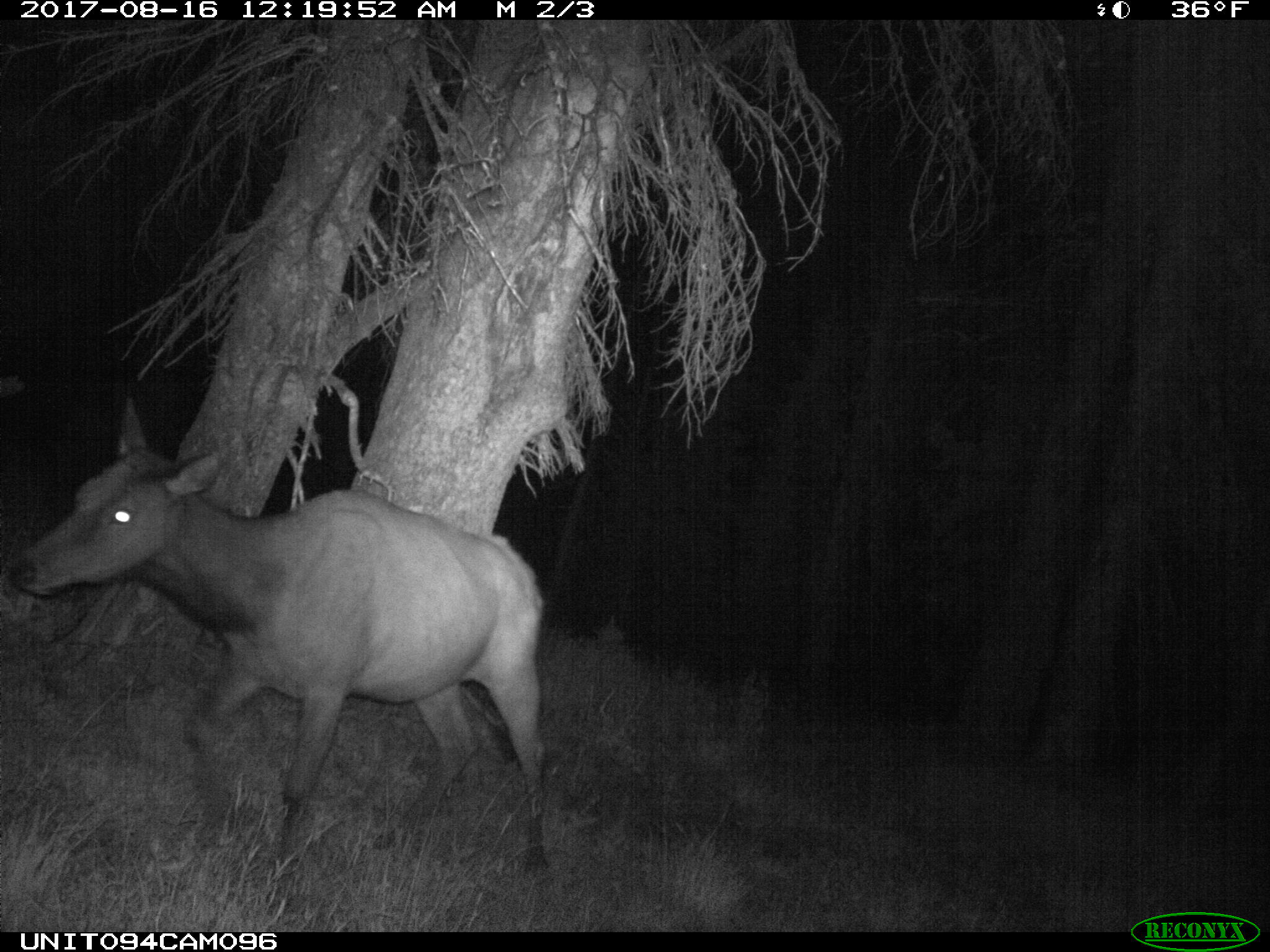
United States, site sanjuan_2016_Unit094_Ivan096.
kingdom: Animalia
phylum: Chordata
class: Mammalia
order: Artiodactyla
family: Cervidae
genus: Cervus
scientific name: Cervus elaphus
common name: red deer